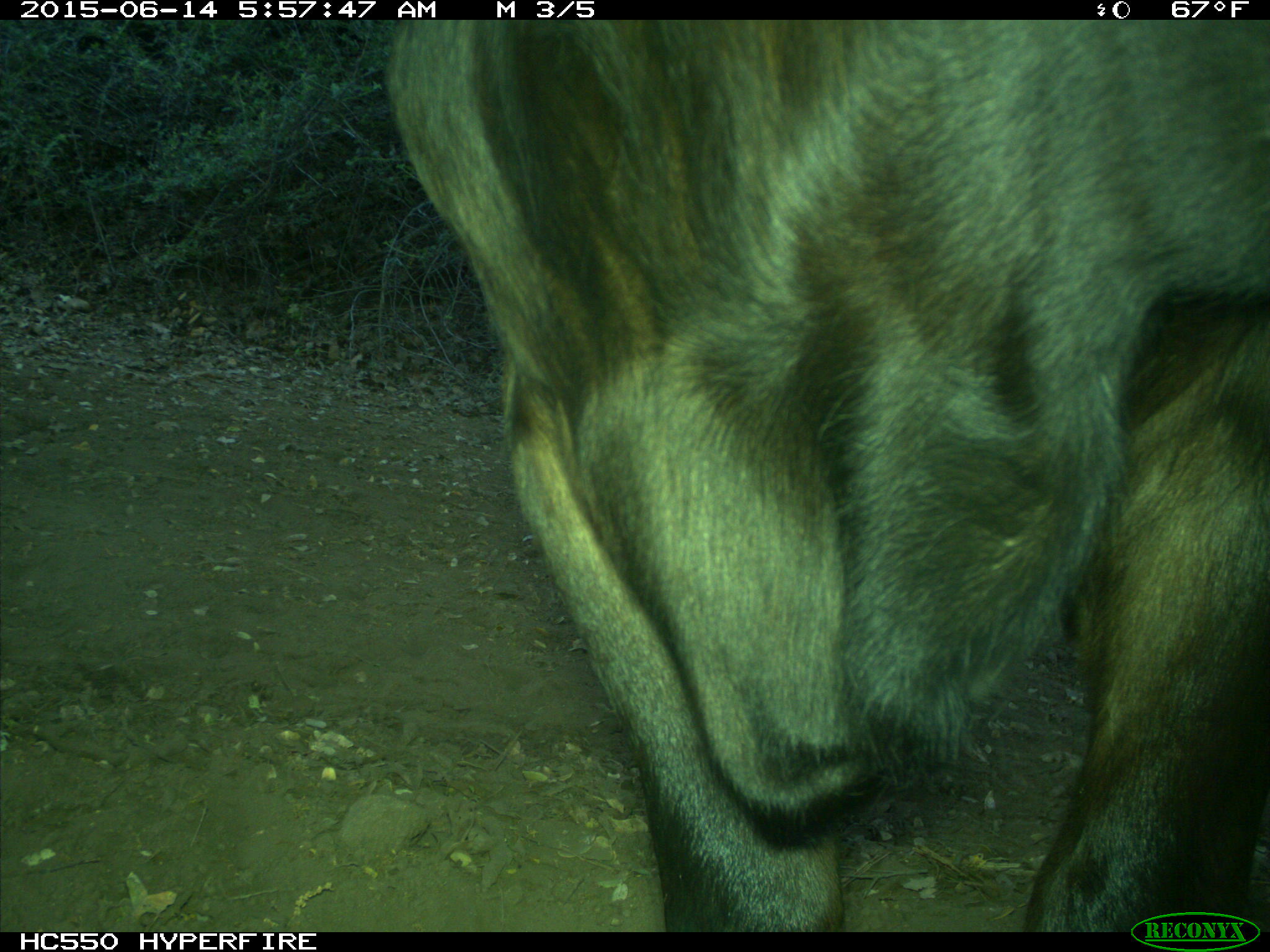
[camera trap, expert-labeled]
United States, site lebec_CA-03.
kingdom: Animalia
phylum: Chordata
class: Mammalia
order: Artiodactyla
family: Bovidae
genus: Bos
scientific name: Bos taurus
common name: domestic cow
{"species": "Bos taurus (domestic cow)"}